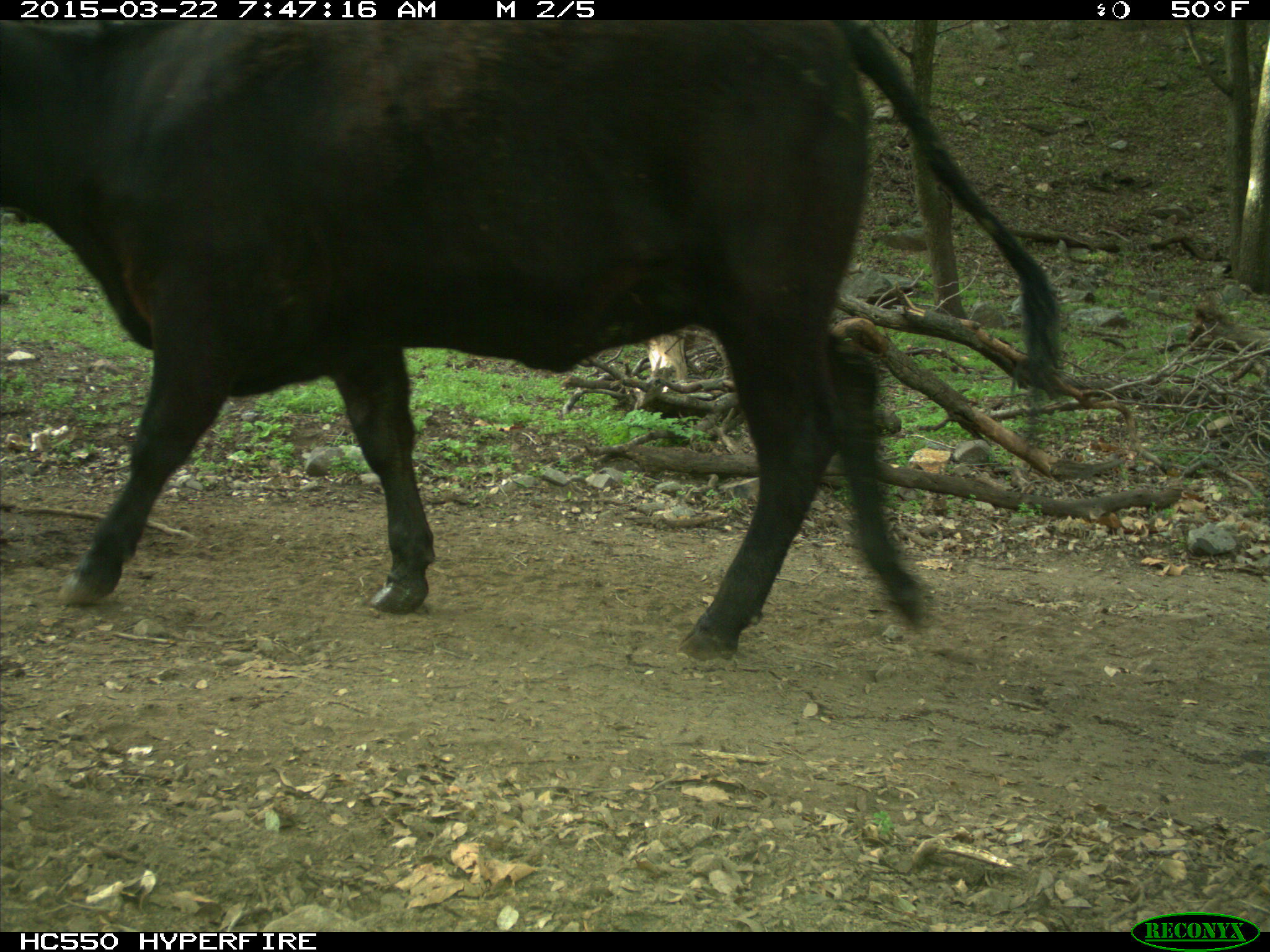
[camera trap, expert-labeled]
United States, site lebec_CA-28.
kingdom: Animalia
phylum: Chordata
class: Mammalia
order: Artiodactyla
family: Bovidae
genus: Bos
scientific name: Bos taurus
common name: domestic cow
Bos taurus (domestic cow).